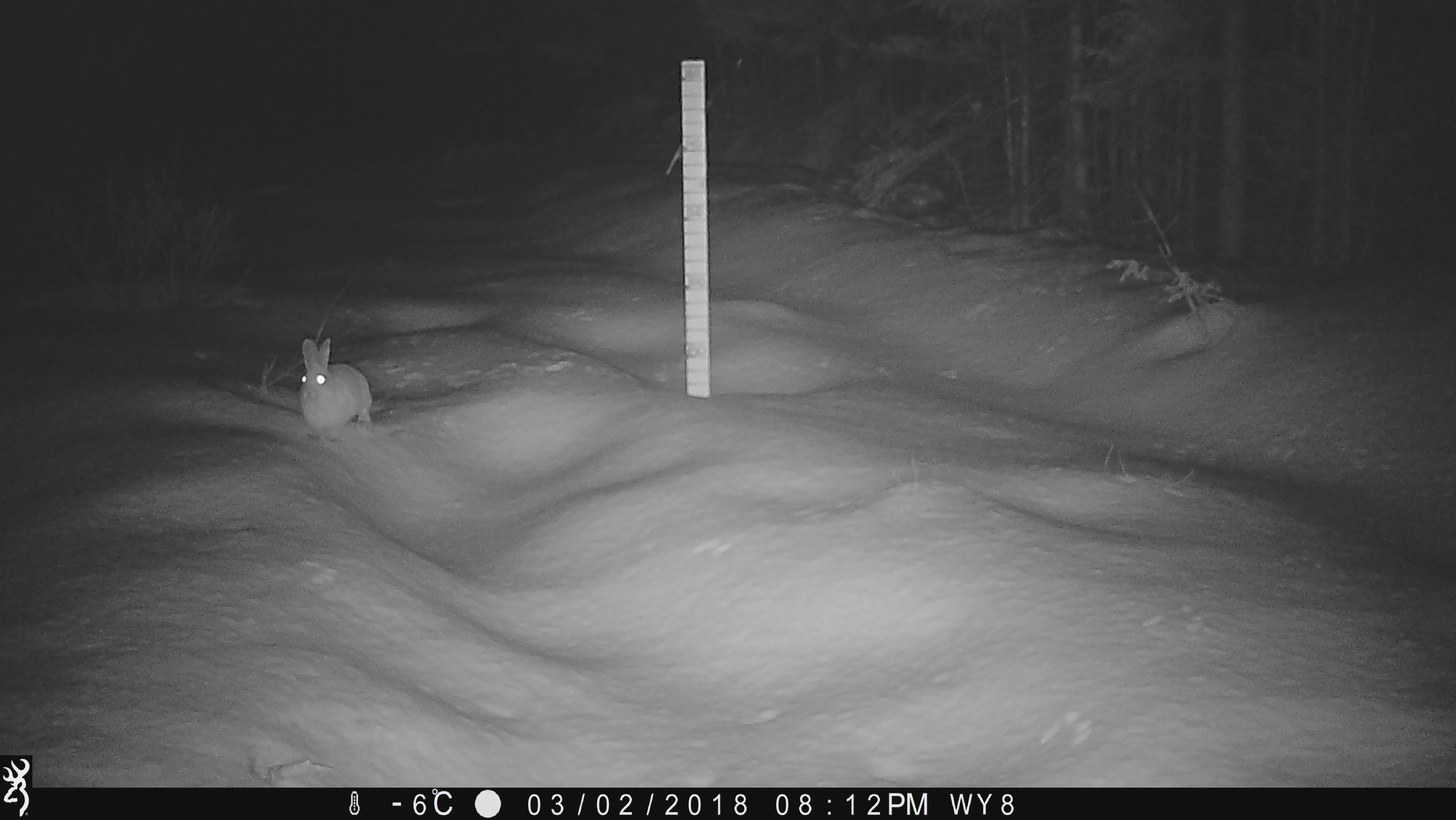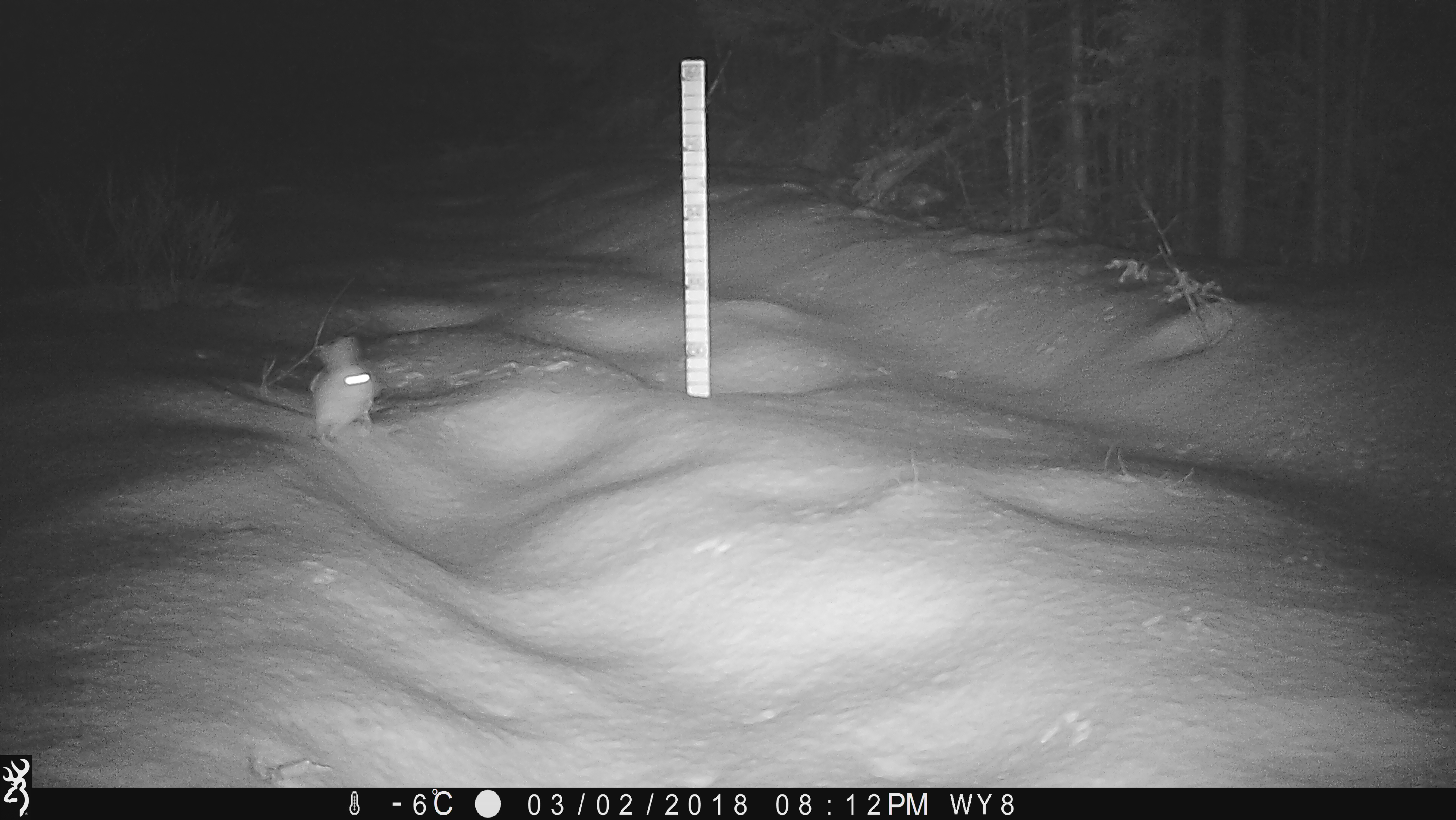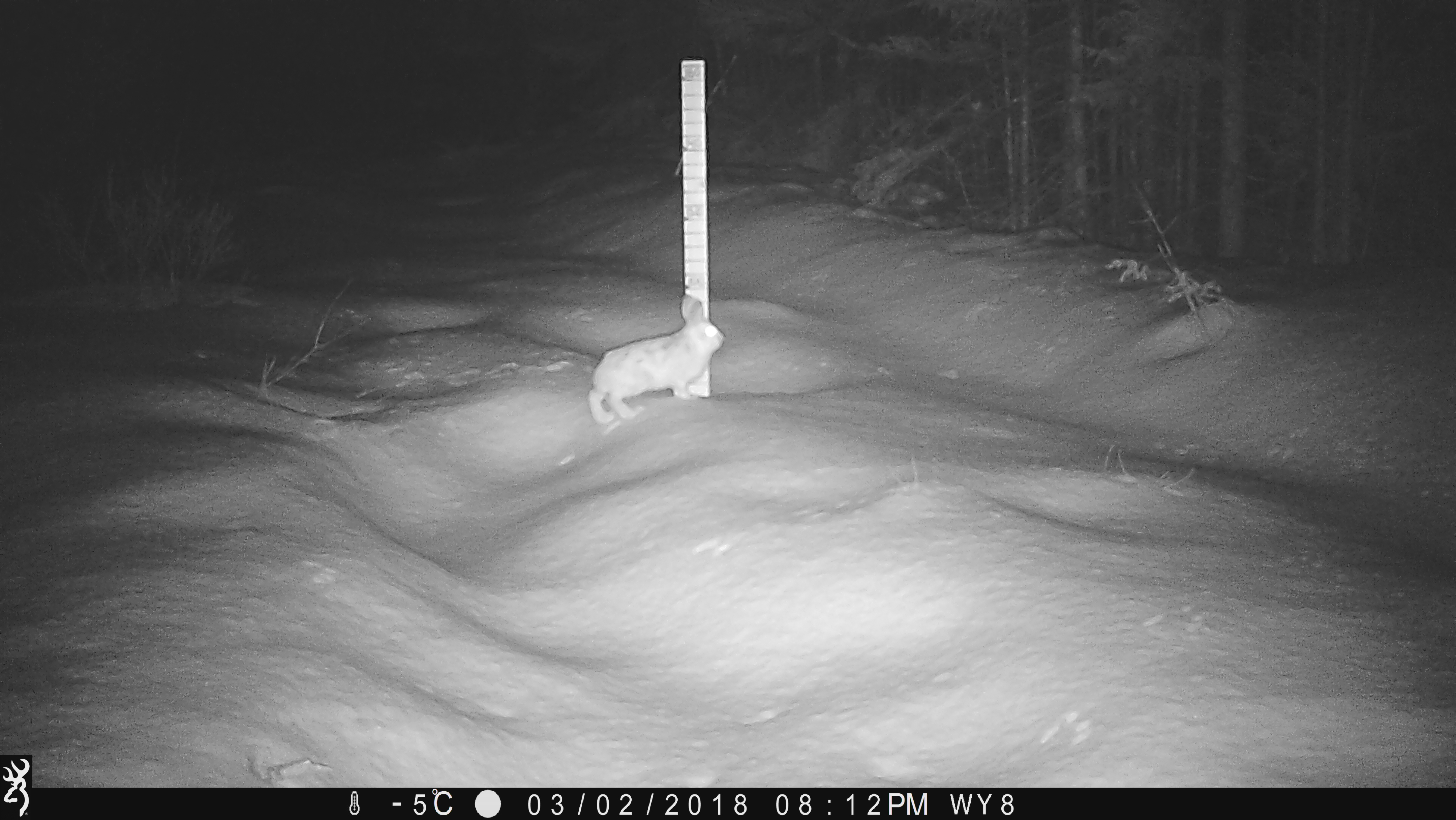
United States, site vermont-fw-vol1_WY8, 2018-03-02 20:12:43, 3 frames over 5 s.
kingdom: Animalia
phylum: Chordata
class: Mammalia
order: Lagomorpha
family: Leporidae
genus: Lepus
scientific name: Lepus americanus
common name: snowshoe hare